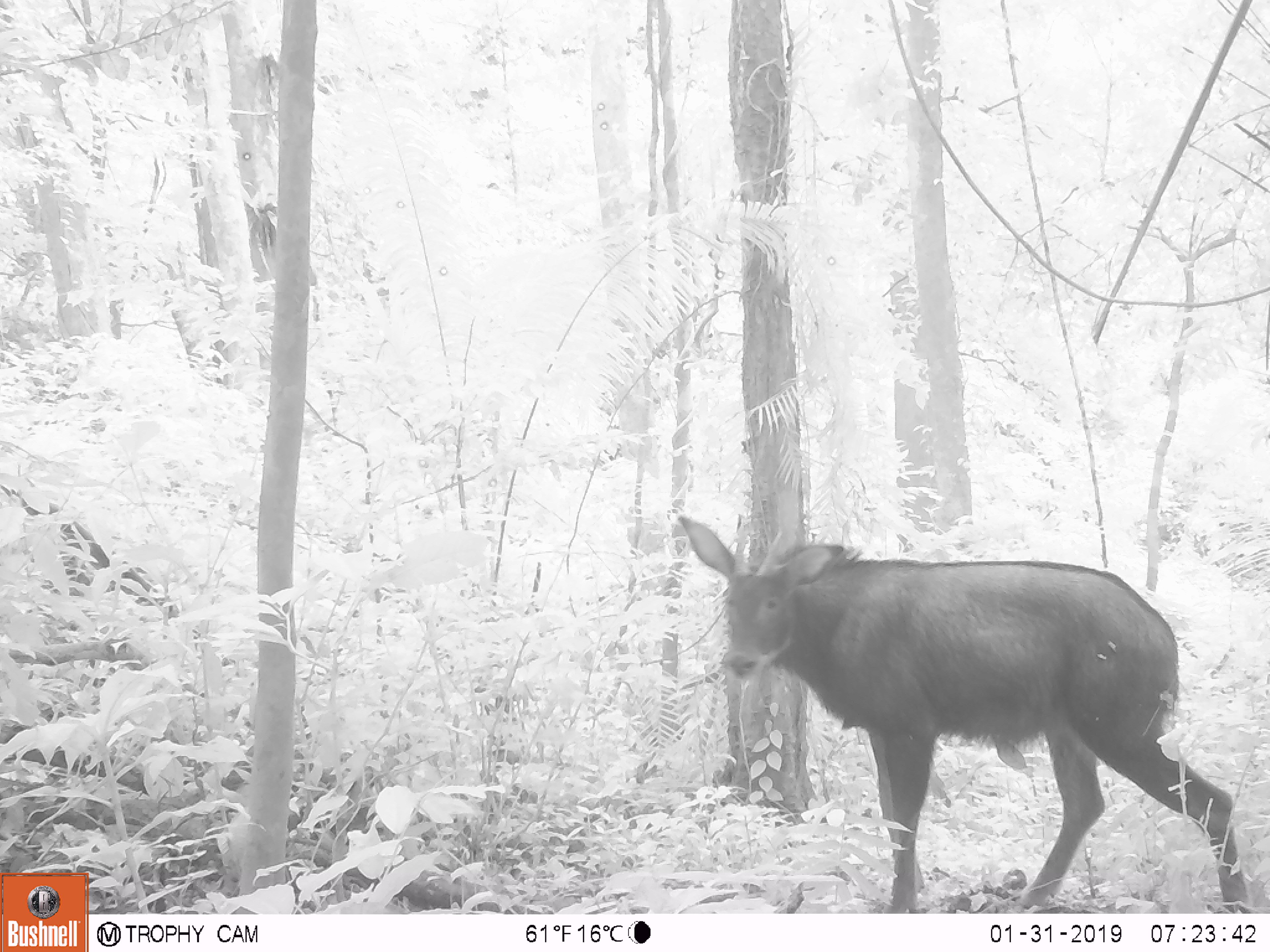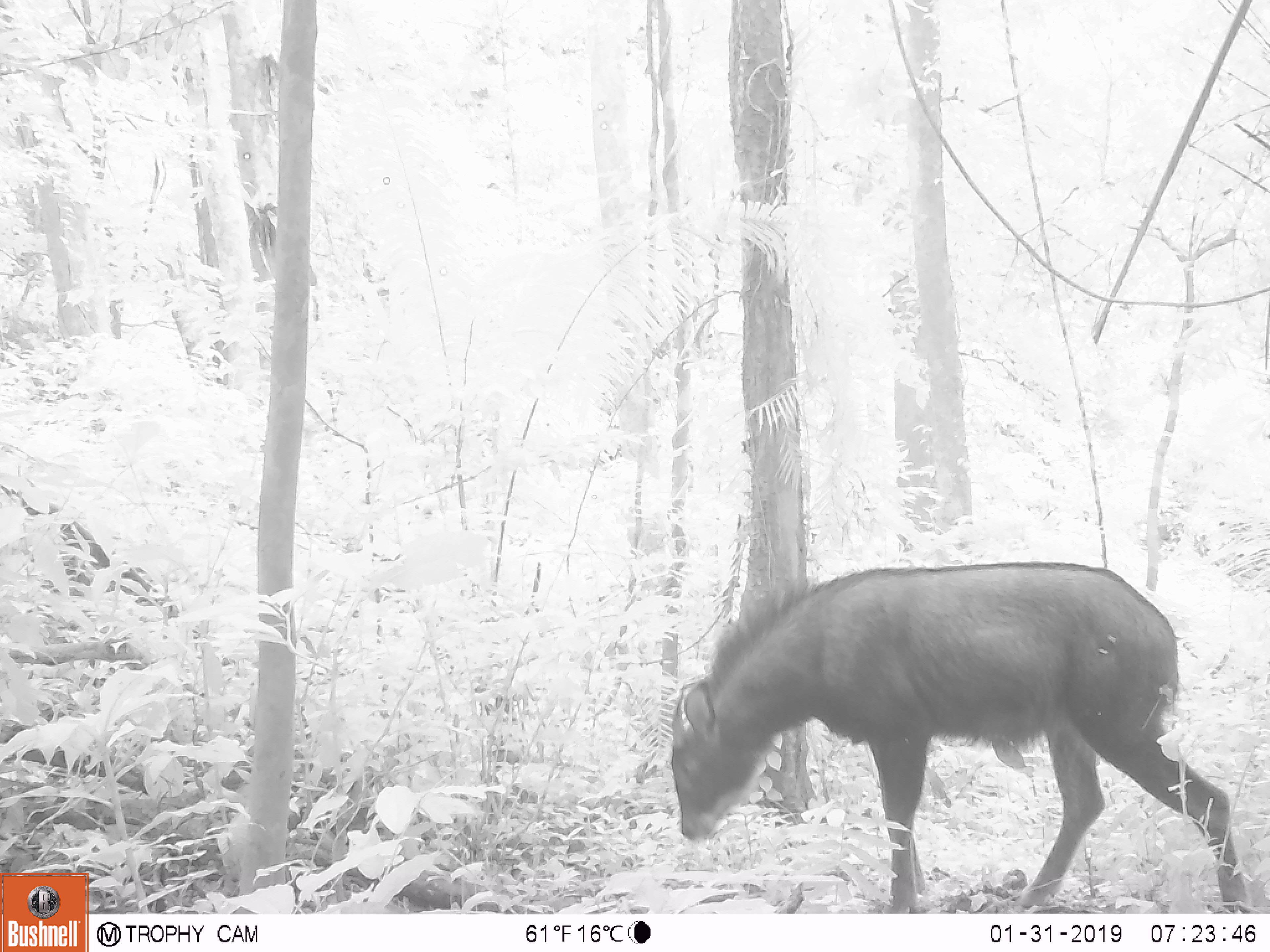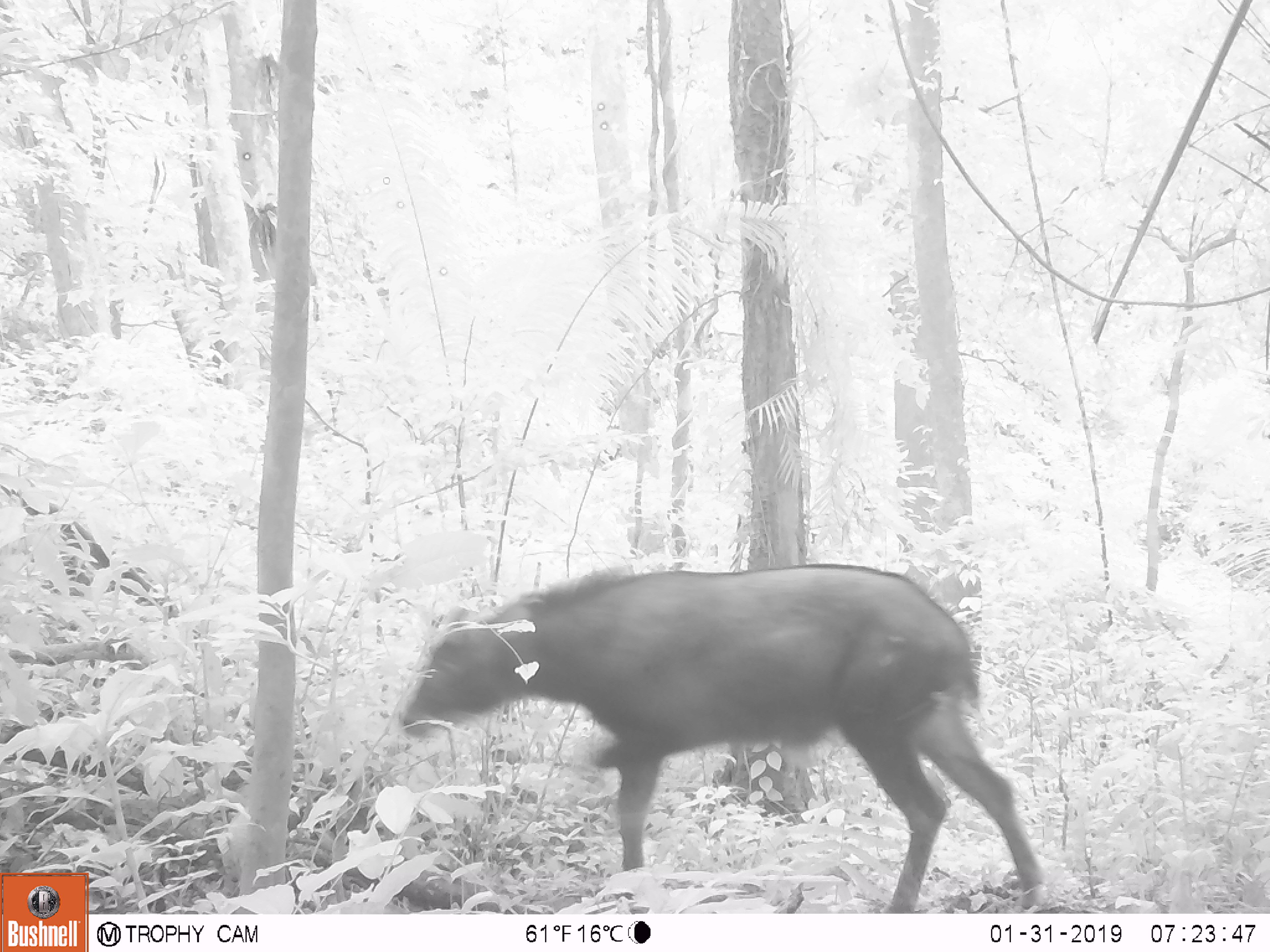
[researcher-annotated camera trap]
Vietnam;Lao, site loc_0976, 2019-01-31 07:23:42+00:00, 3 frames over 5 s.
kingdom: Animalia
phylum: Chordata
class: Mammalia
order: Artiodactyla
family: Bovidae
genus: Capricornis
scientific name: Capricornis sumatraensis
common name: chinese serow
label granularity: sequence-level